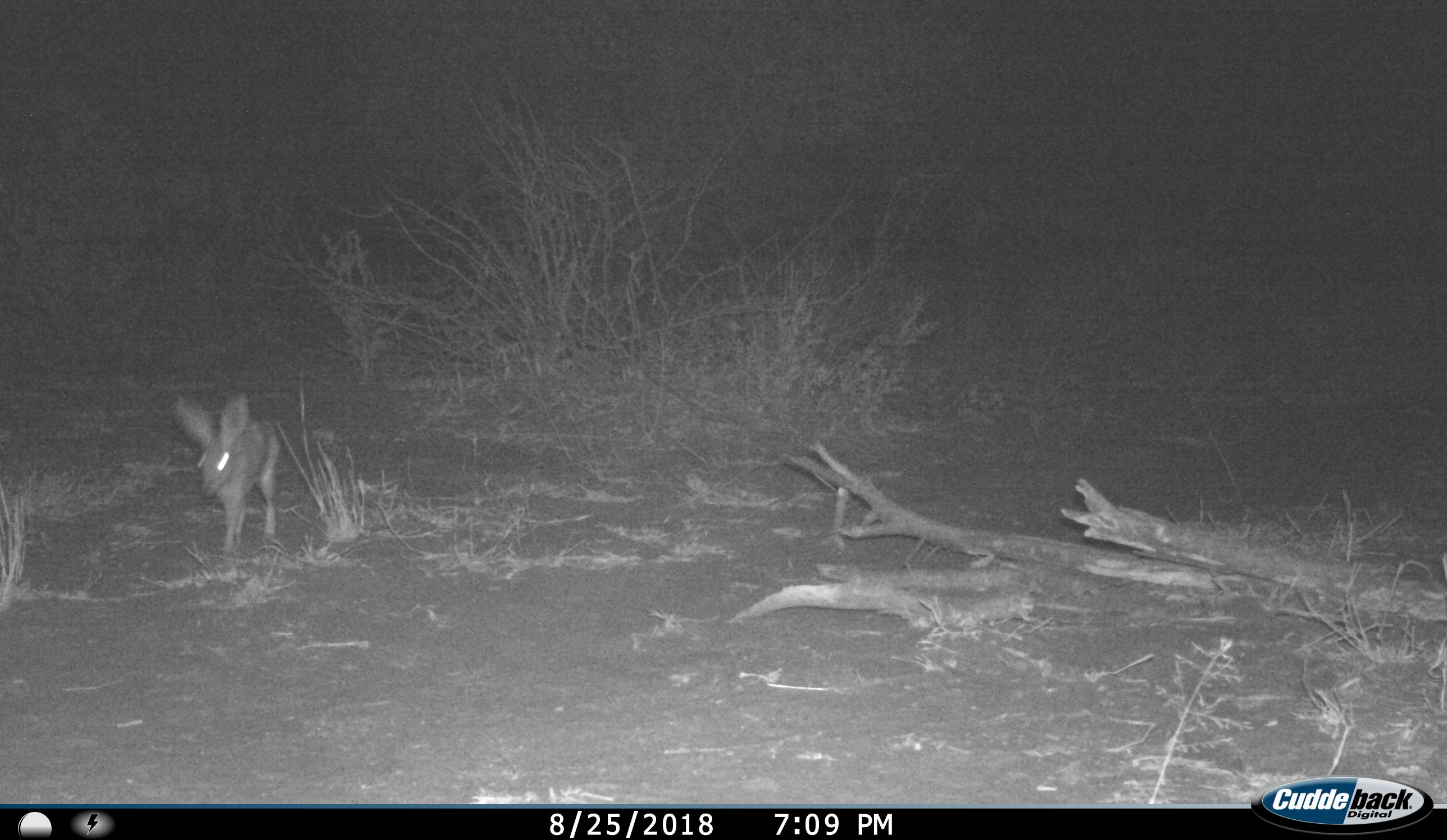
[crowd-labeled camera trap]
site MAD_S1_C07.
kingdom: Animalia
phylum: Chordata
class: Mammalia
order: Lagomorpha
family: Leporidae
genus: Lepus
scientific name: Lepus capensis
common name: cape hare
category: harecape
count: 1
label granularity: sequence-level